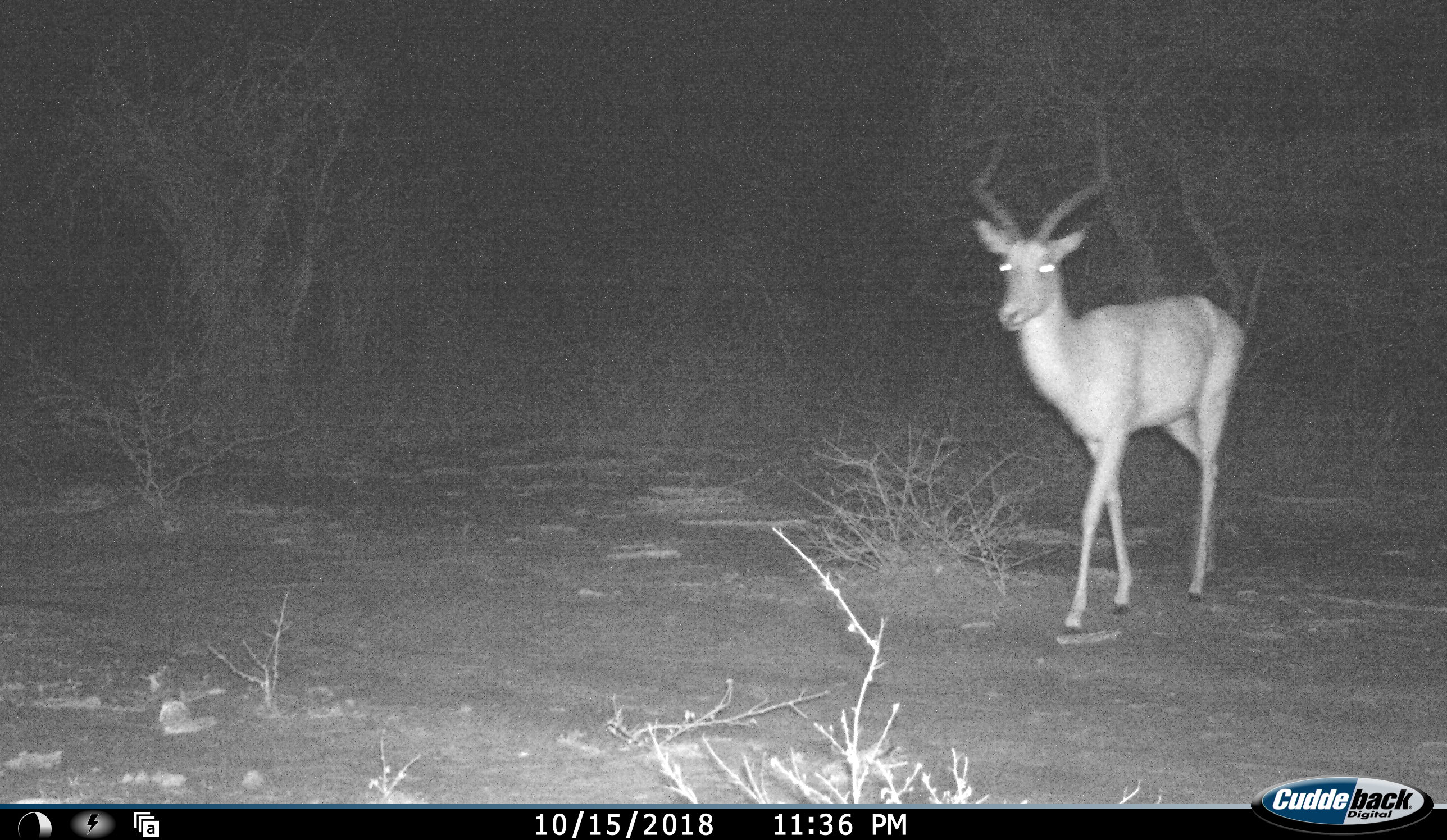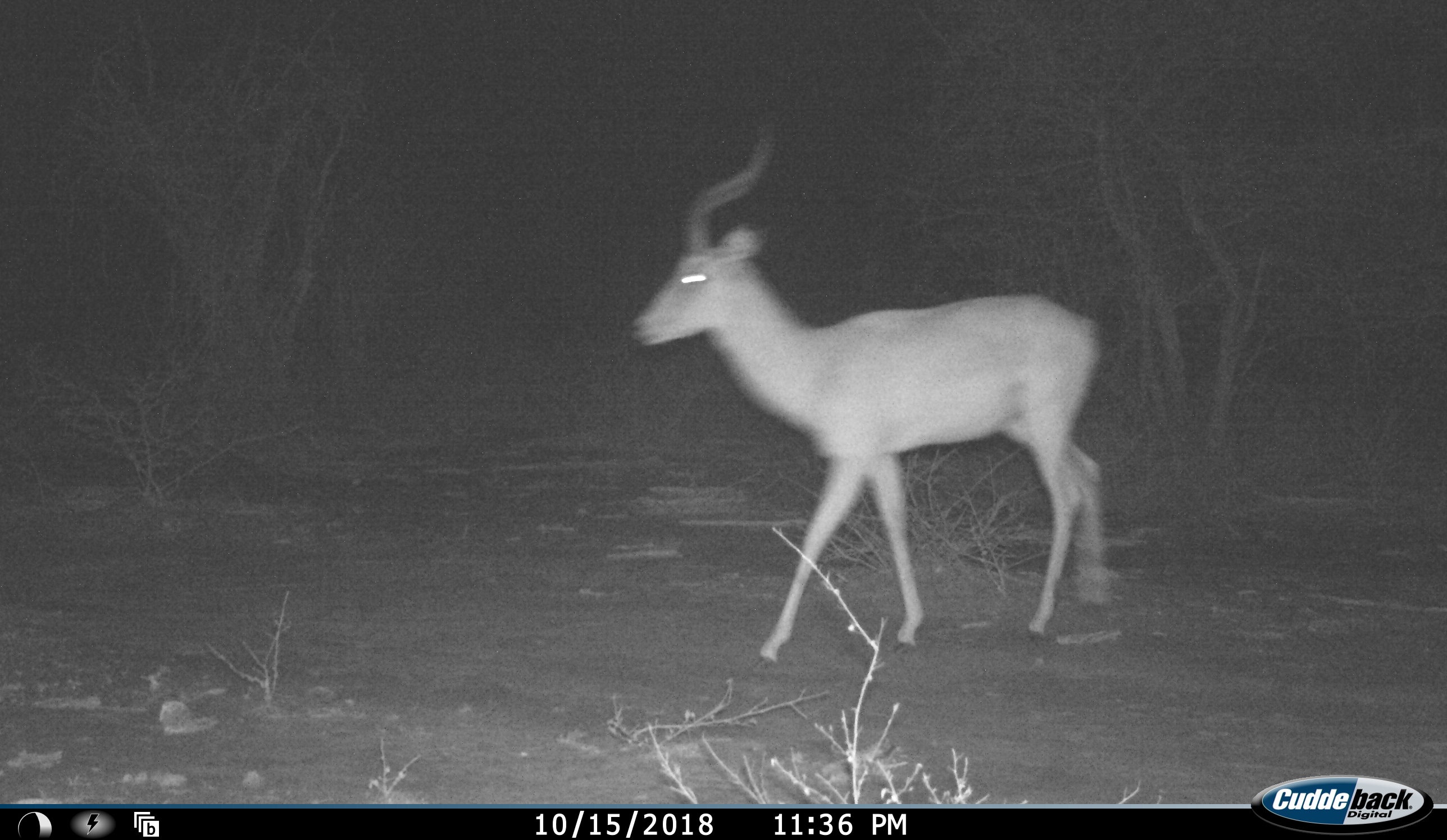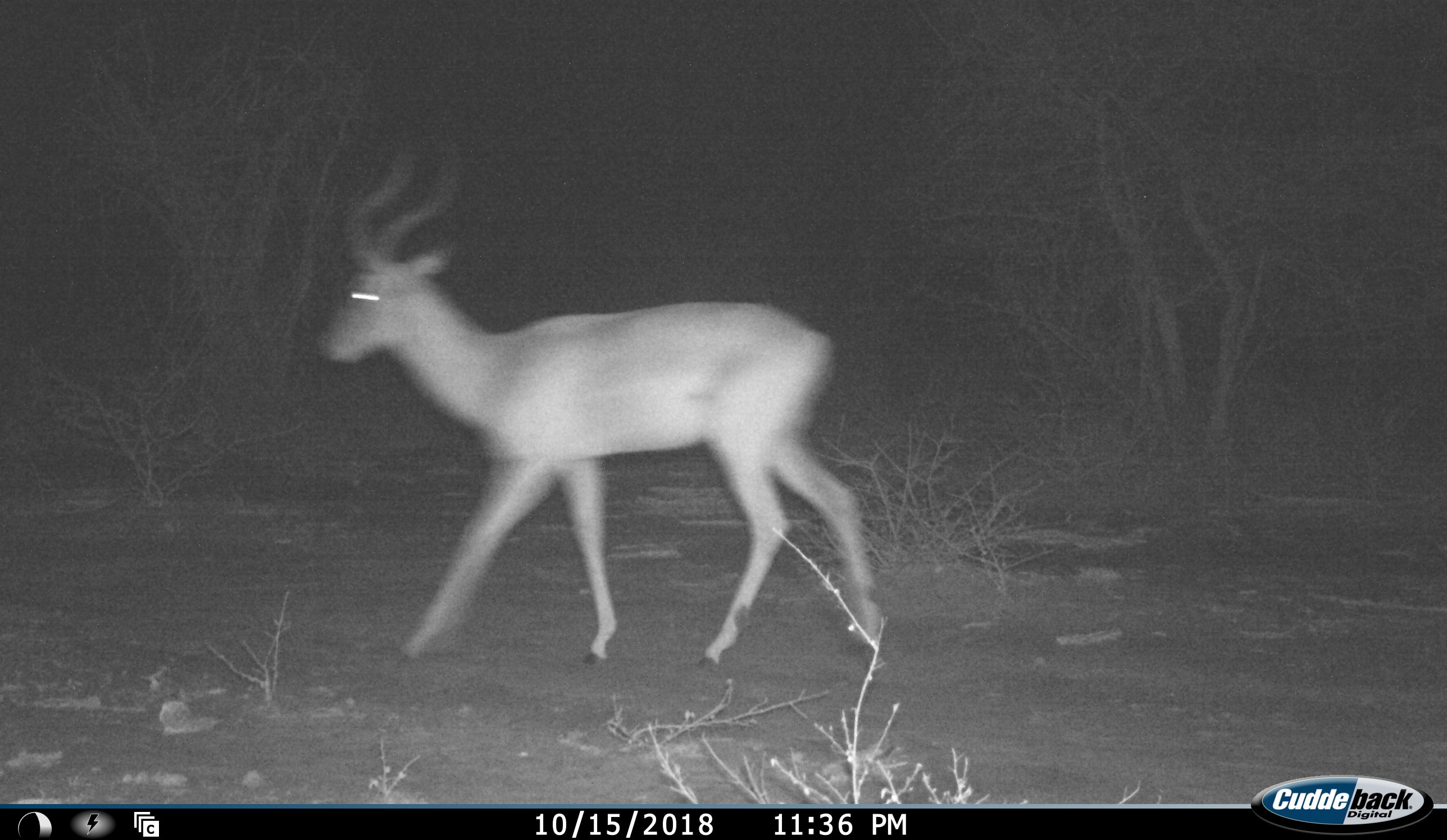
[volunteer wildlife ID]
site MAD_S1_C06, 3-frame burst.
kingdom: Animalia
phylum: Chordata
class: Mammalia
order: Artiodactyla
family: Bovidae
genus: Aepyceros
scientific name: Aepyceros melampus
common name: impala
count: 1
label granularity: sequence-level